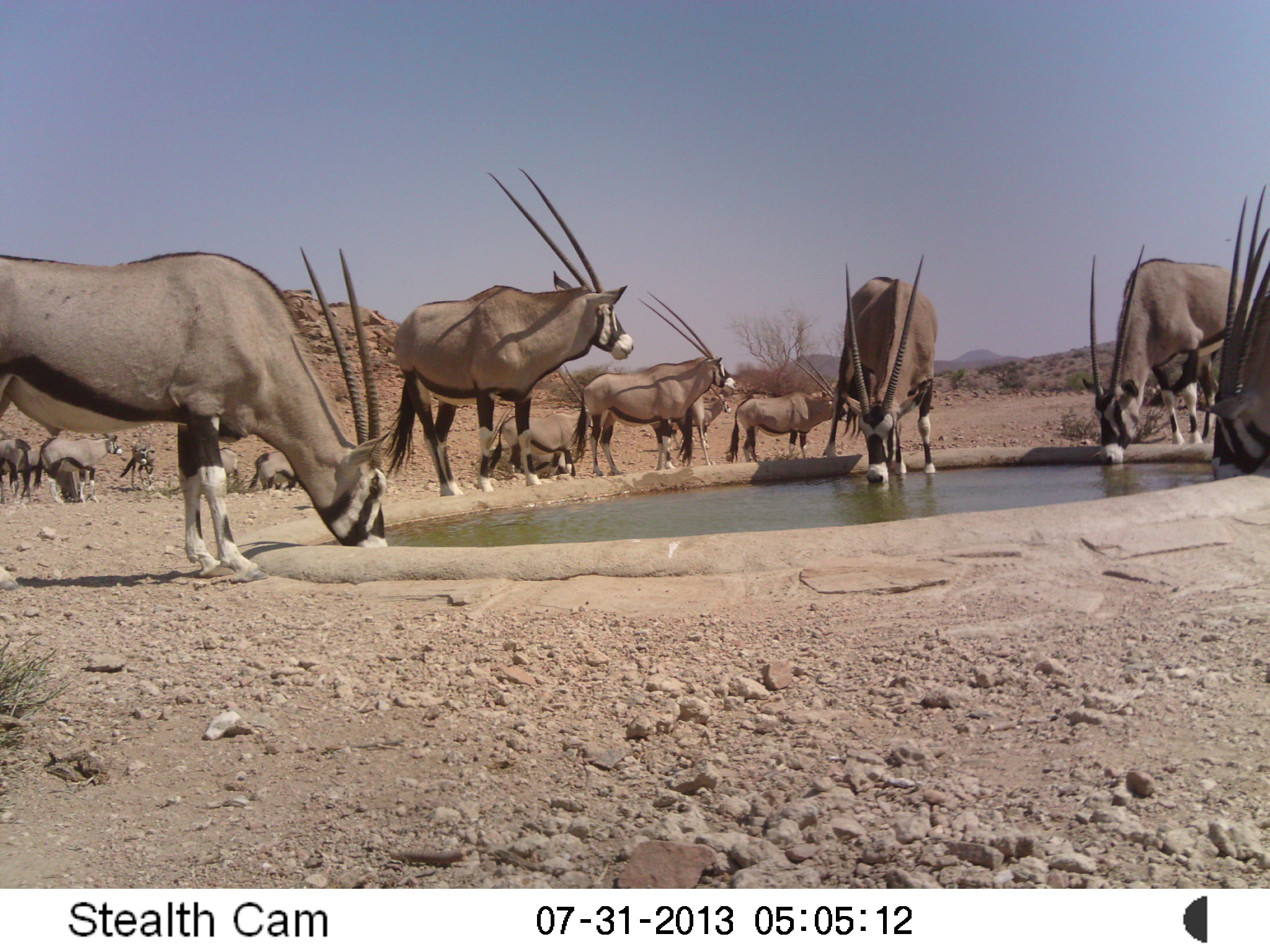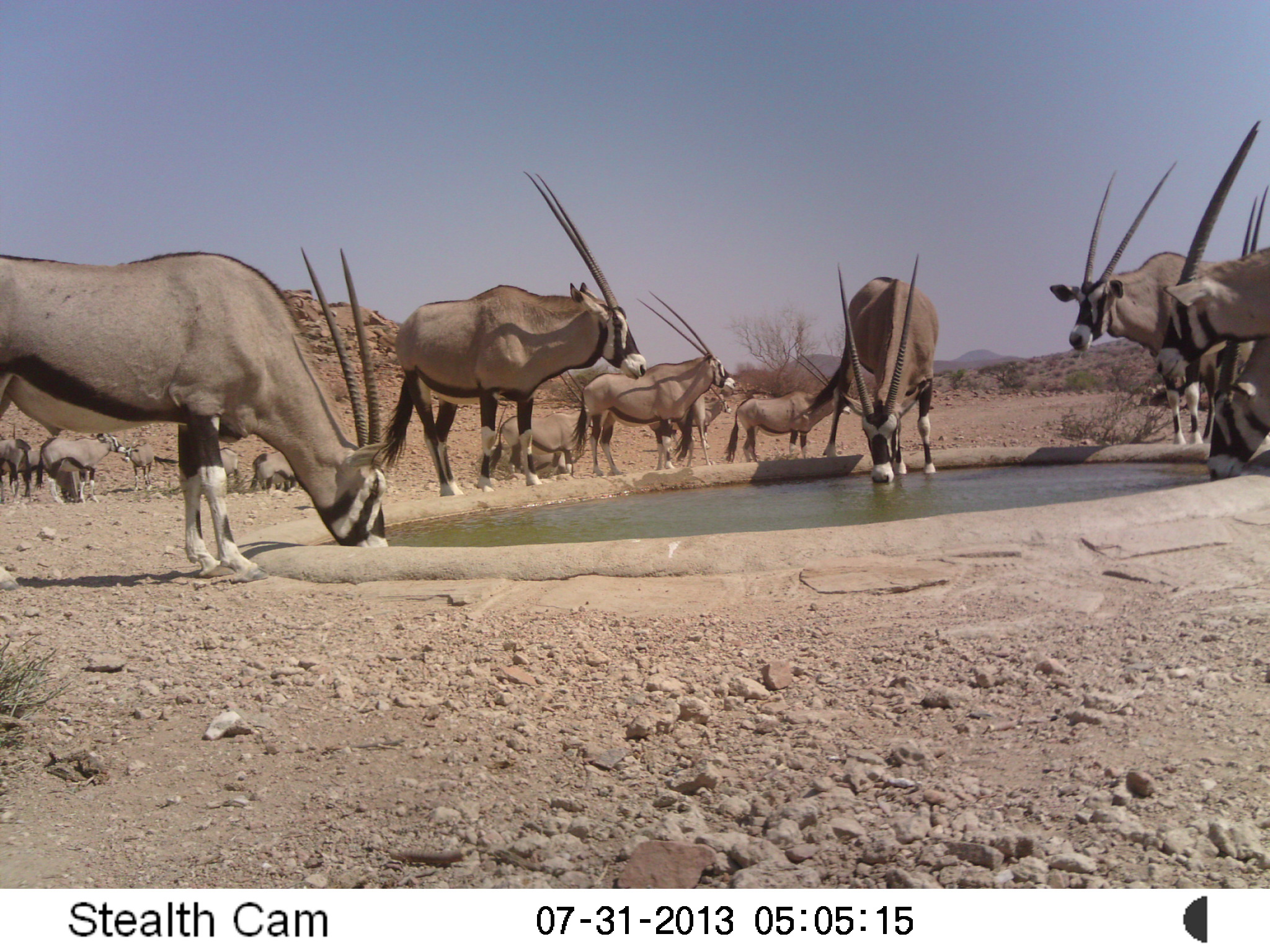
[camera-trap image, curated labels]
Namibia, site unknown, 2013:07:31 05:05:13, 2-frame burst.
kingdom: Animalia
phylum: Chordata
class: Mammalia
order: Artiodactyla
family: Bovidae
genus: Oryx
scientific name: Oryx gazella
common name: gemsbok